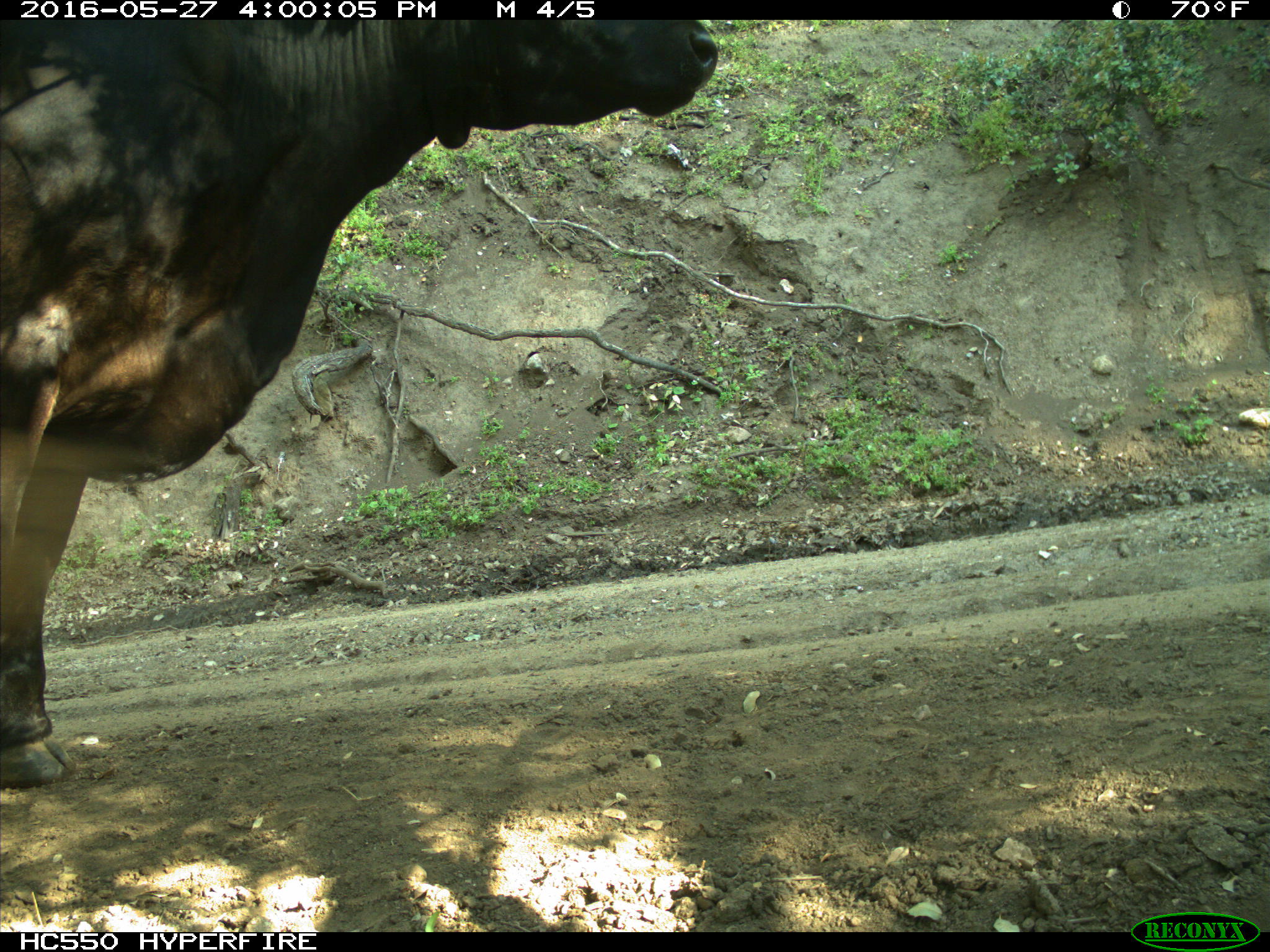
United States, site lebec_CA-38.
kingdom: Animalia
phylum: Chordata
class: Mammalia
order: Artiodactyla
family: Bovidae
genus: Bos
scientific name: Bos taurus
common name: domestic cow